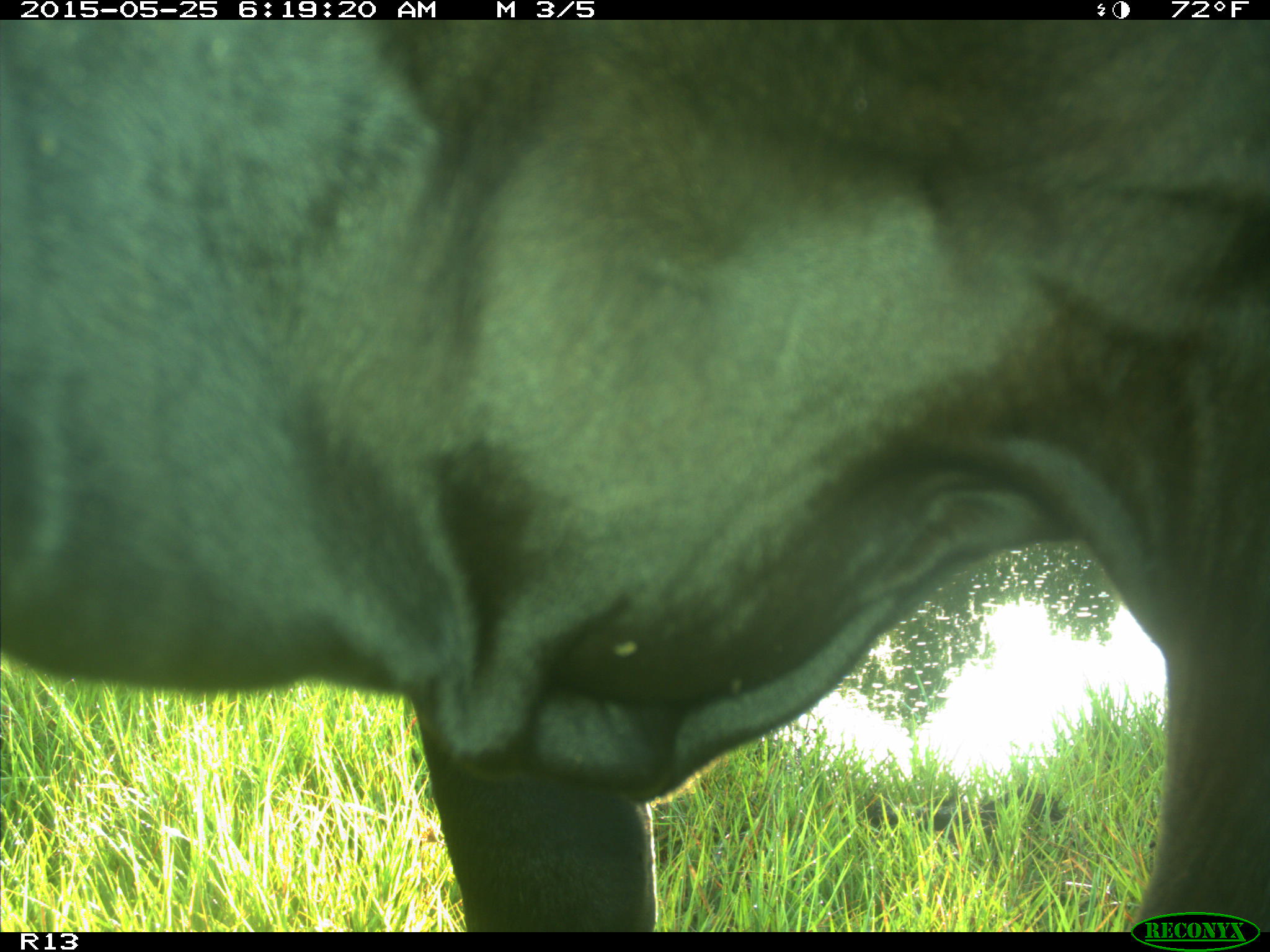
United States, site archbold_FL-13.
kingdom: Animalia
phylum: Chordata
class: Mammalia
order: Artiodactyla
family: Bovidae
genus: Bos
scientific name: Bos taurus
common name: domestic cow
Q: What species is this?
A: Bos taurus (domestic cow).